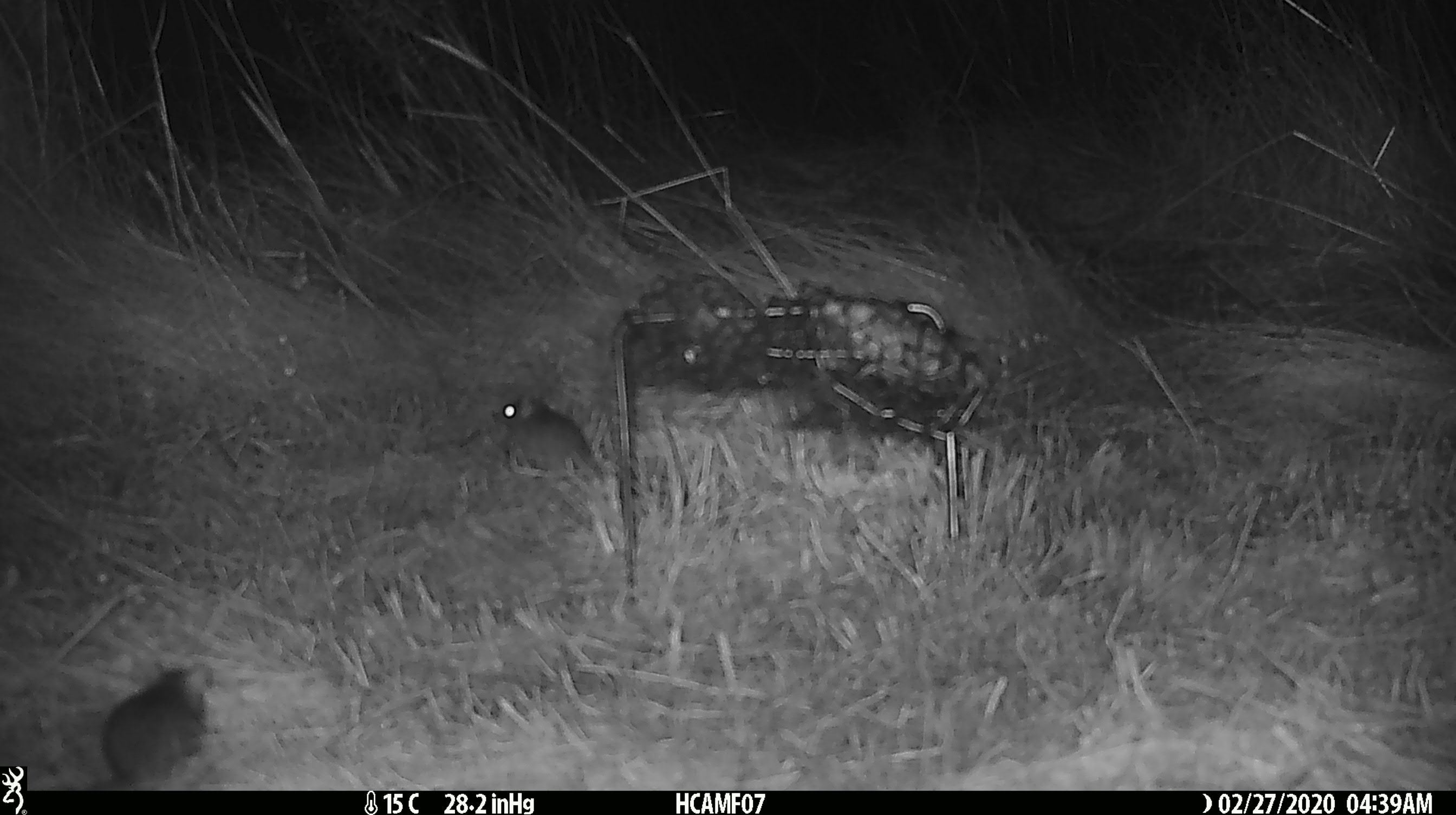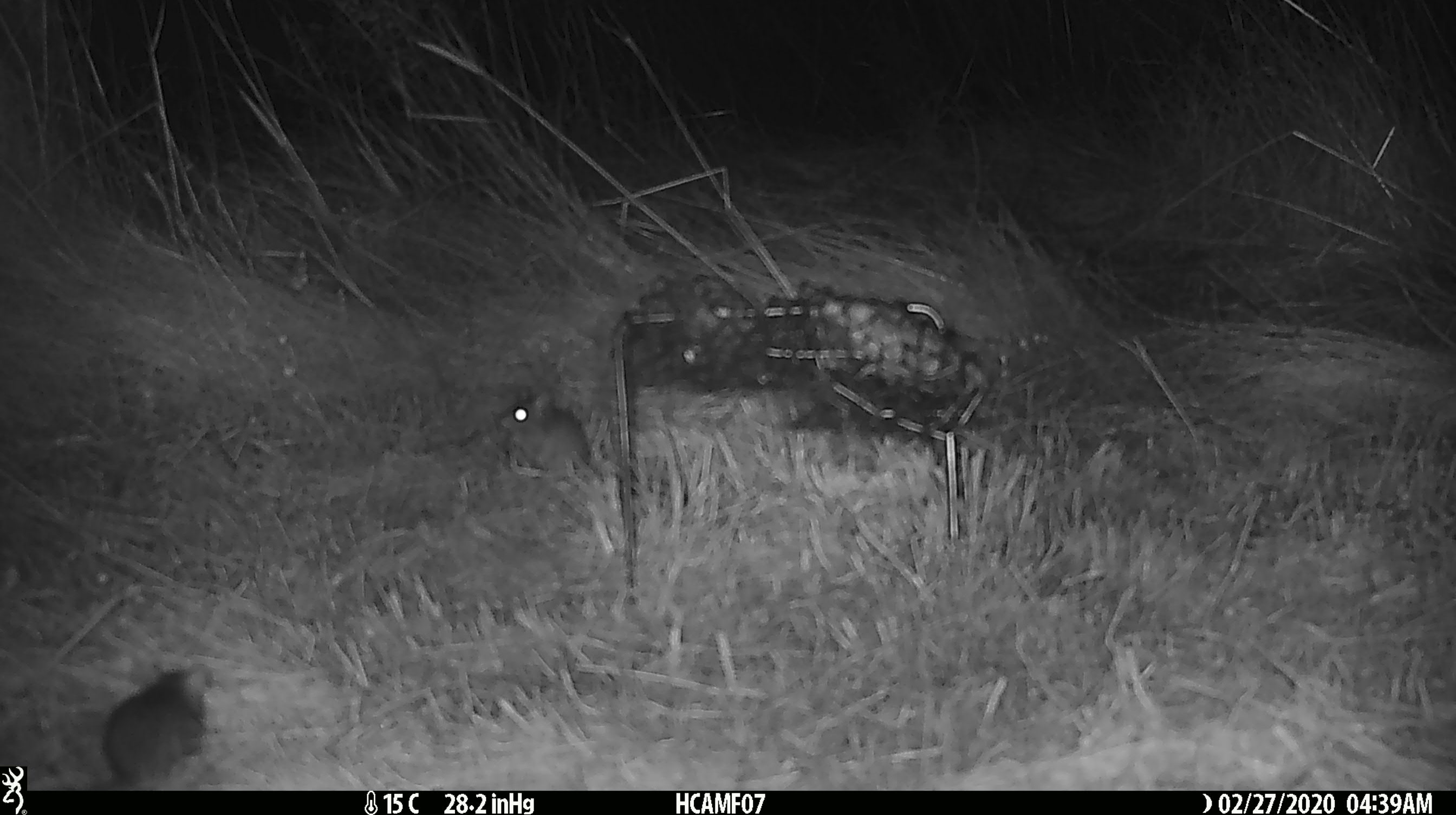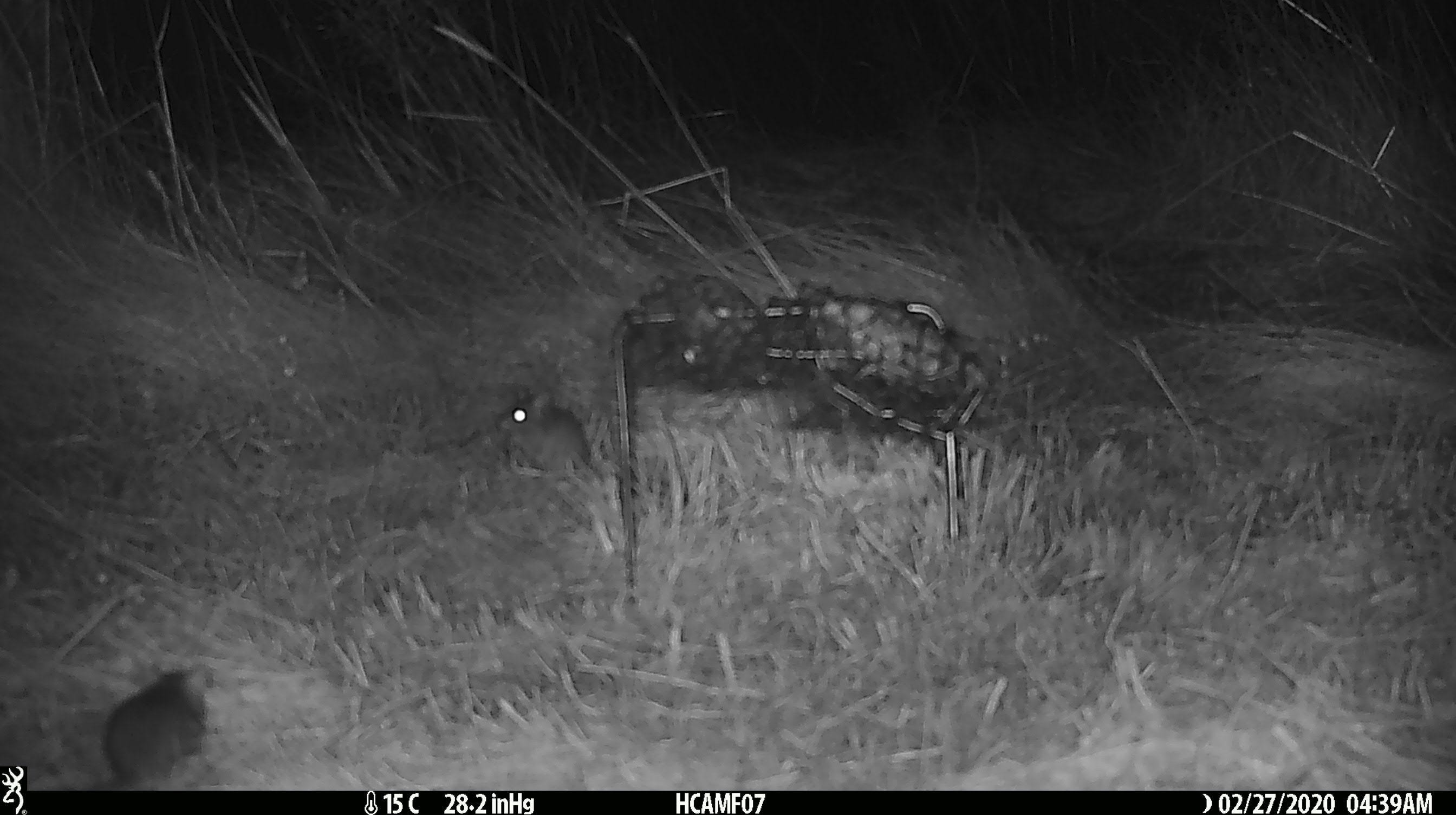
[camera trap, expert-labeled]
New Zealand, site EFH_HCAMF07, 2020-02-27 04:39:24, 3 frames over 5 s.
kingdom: Animalia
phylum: Chordata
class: Mammalia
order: Rodentia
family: Muridae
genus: Mus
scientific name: Mus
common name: mouse